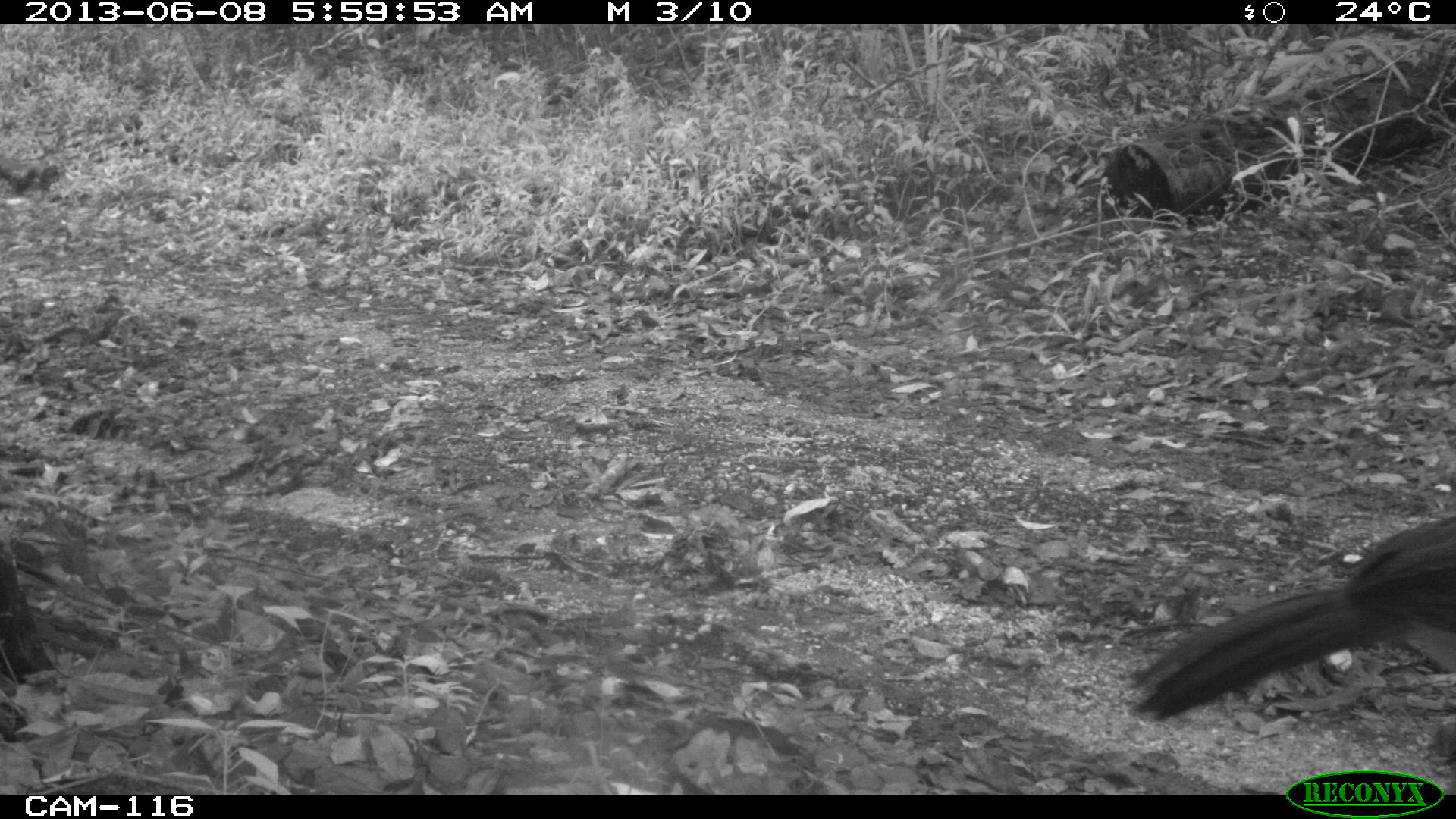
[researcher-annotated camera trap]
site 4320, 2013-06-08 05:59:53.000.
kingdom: Animalia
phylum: Chordata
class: Aves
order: Galliformes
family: Cracidae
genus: Crax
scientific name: Crax rubra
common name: great curassow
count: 1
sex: female